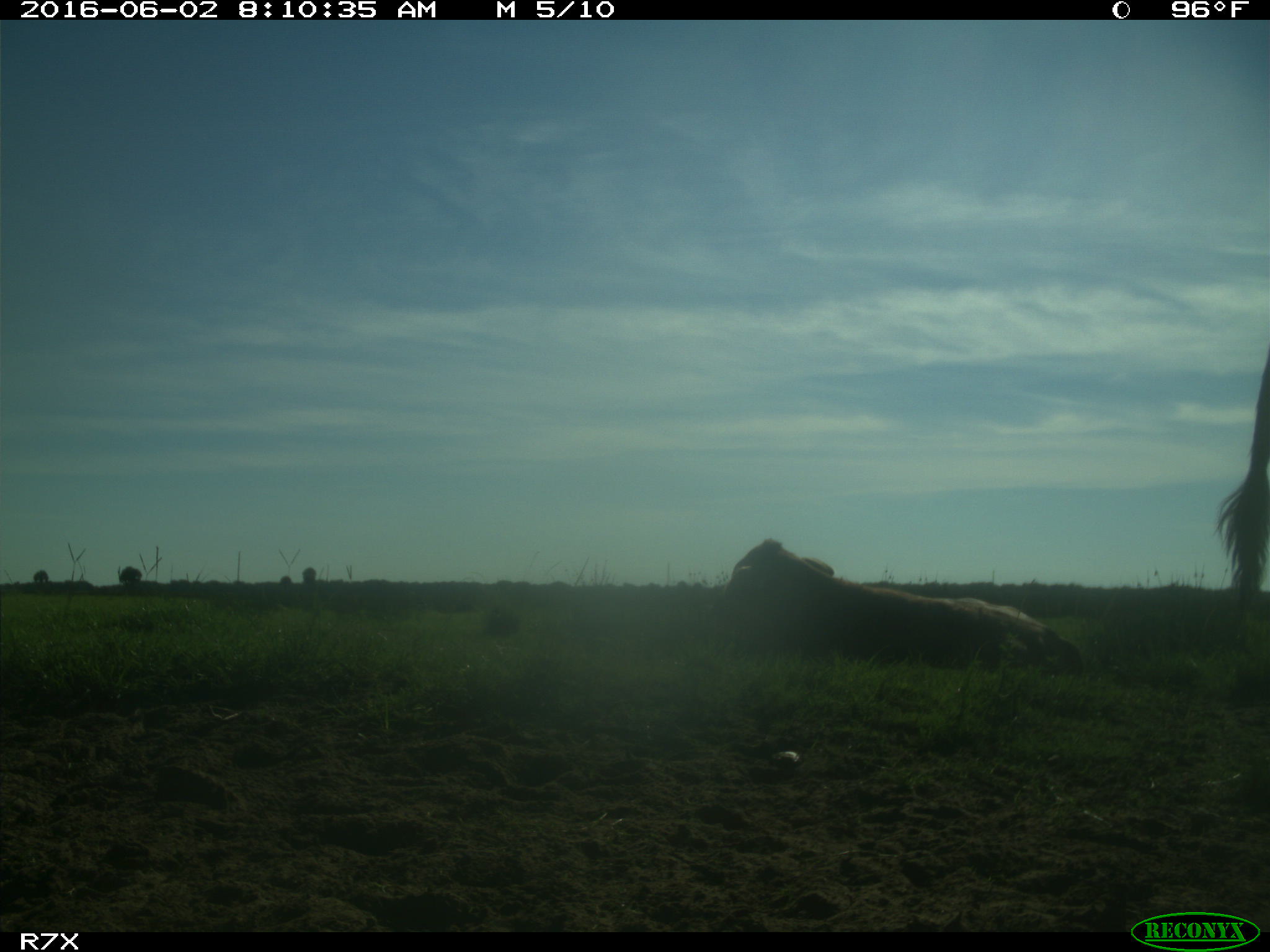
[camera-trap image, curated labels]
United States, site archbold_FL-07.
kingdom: Animalia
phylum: Chordata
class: Mammalia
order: Artiodactyla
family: Bovidae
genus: Bos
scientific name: Bos taurus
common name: domestic cow